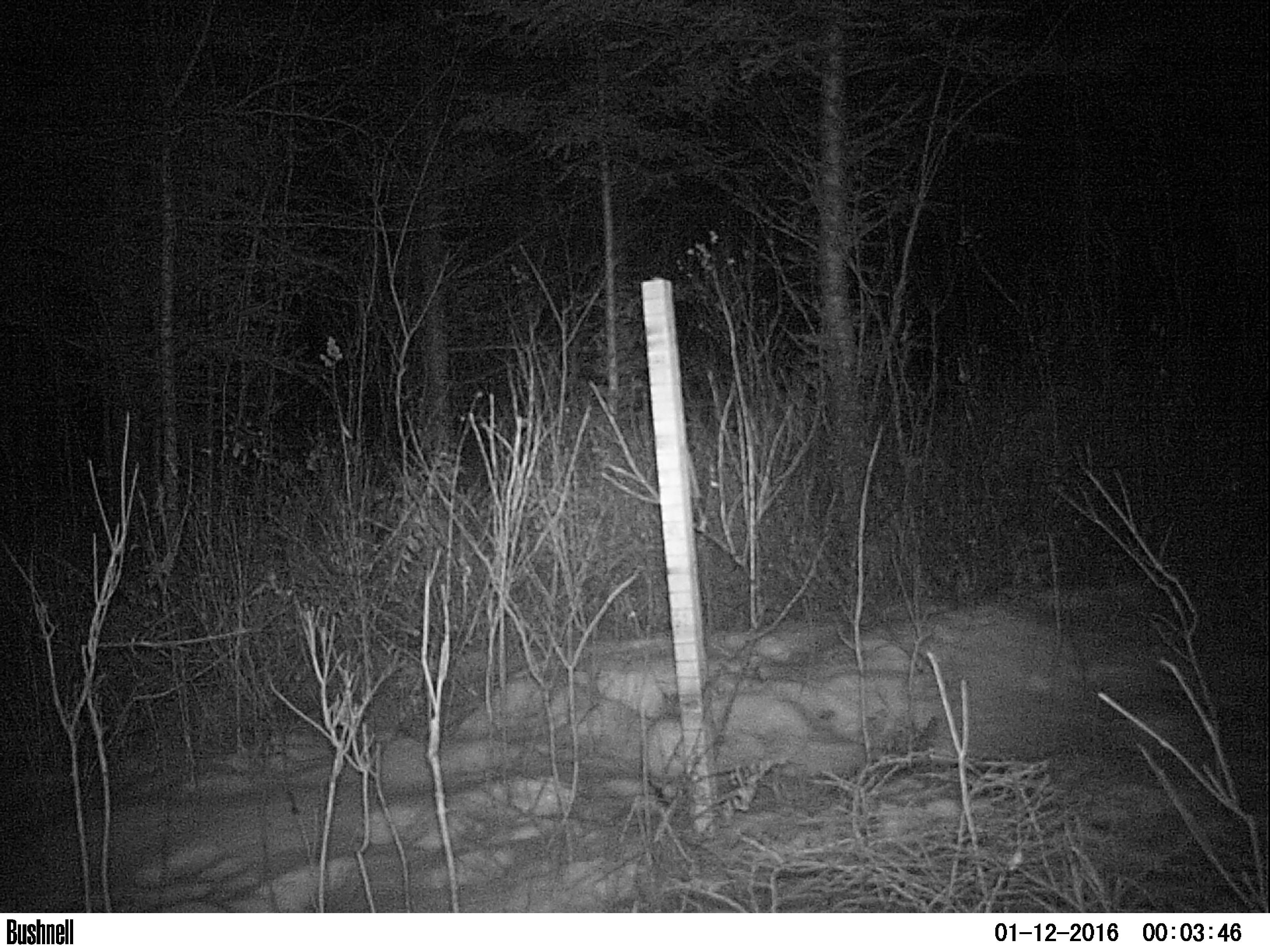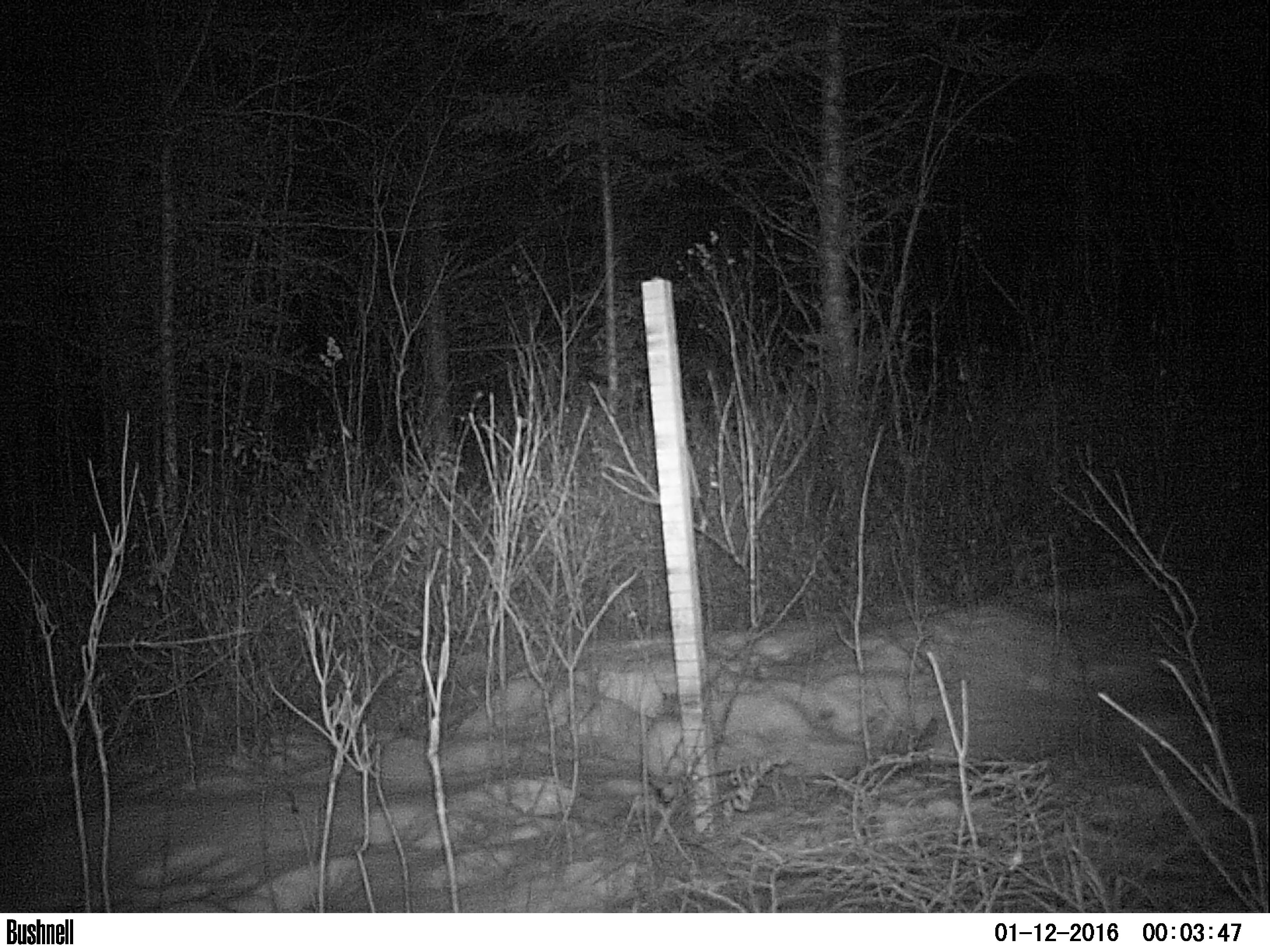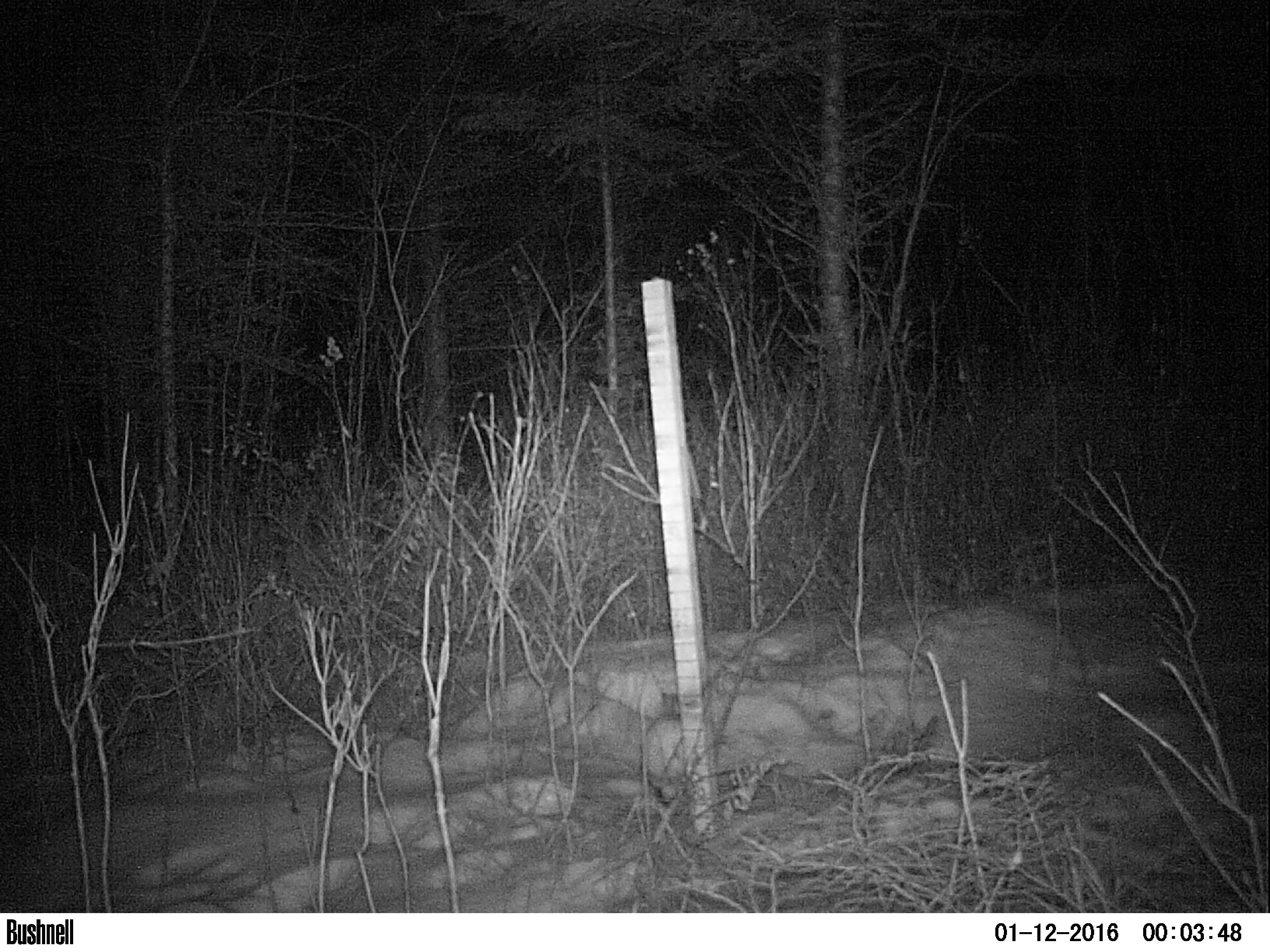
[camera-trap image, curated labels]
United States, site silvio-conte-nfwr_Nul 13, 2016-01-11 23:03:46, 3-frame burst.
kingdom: Animalia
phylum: Chordata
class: Mammalia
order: Lagomorpha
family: Leporidae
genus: Lepus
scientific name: Lepus americanus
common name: snowshoe hare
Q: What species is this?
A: Snowshoe hare (Lepus americanus).